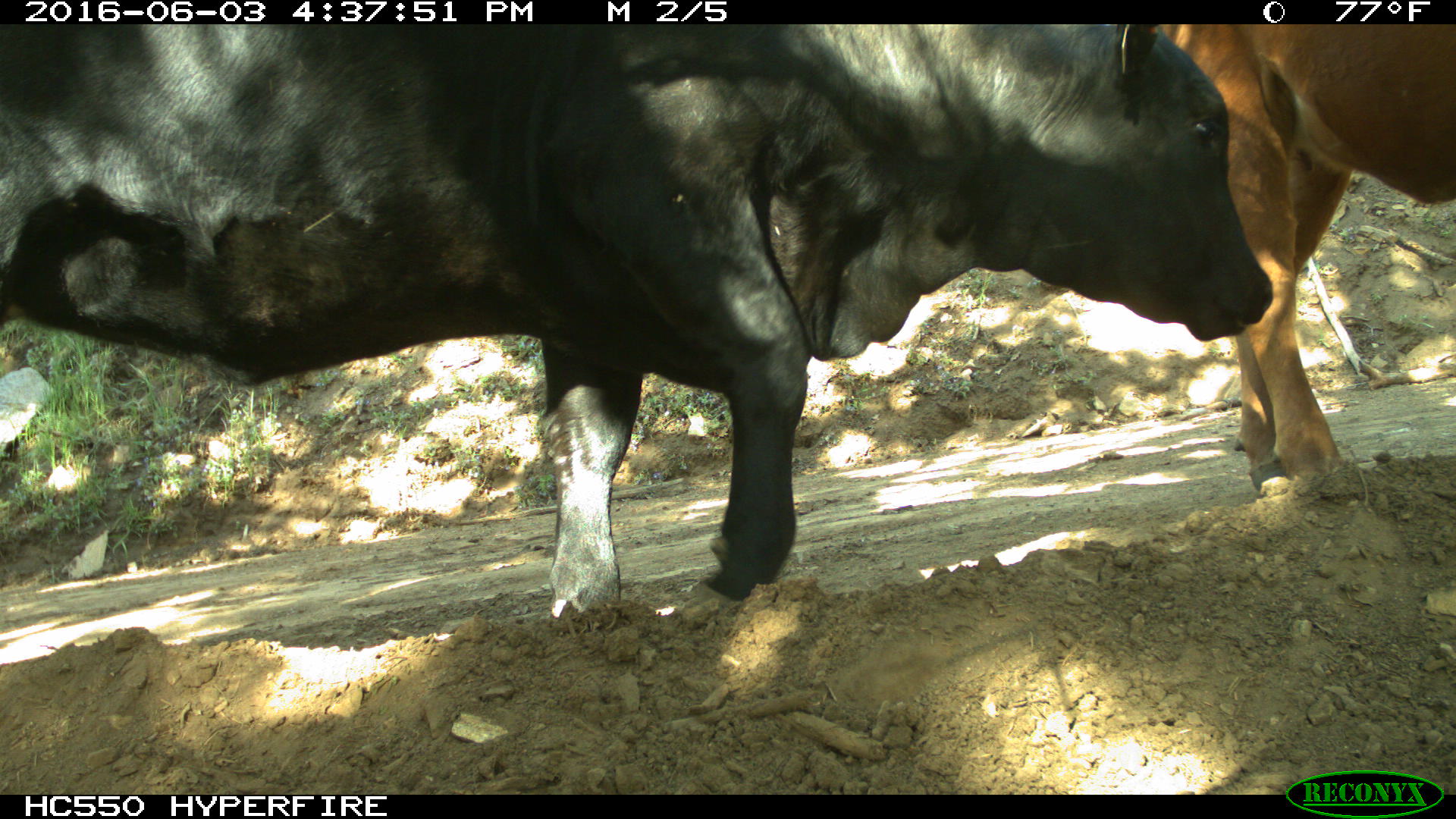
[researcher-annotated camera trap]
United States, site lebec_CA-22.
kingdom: Animalia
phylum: Chordata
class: Mammalia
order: Artiodactyla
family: Bovidae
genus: Bos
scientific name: Bos taurus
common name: domestic cow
Bos taurus (domestic cow).